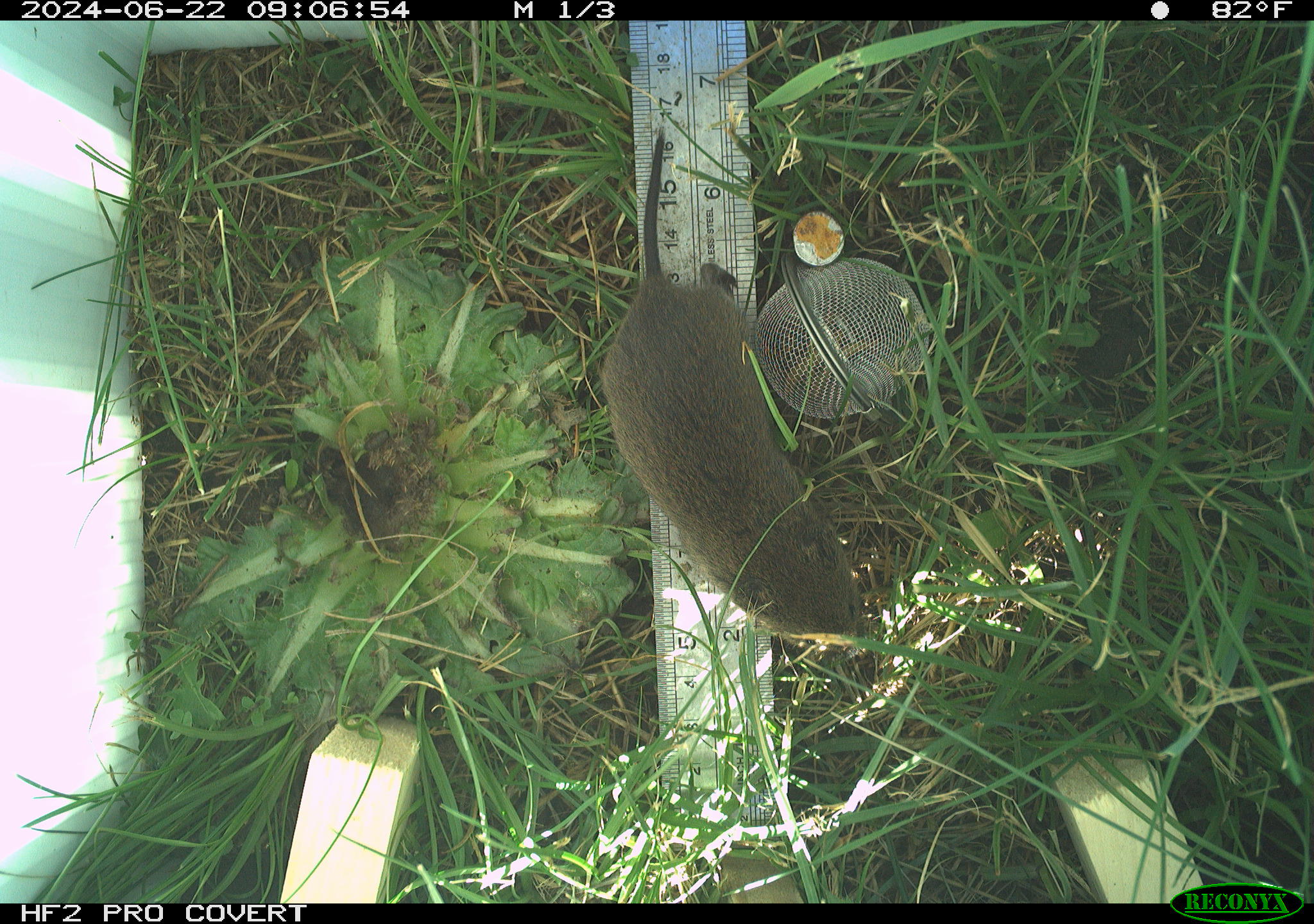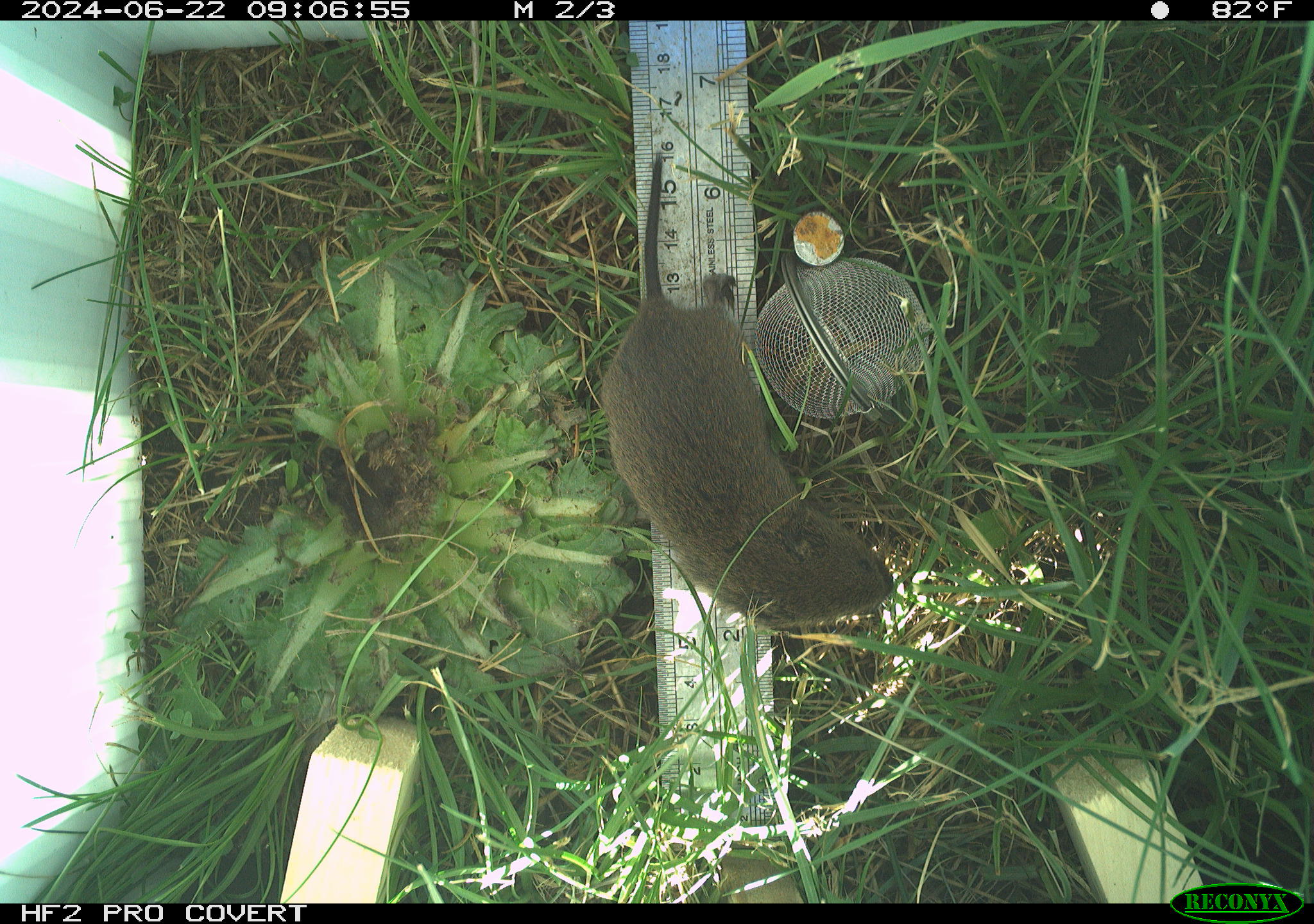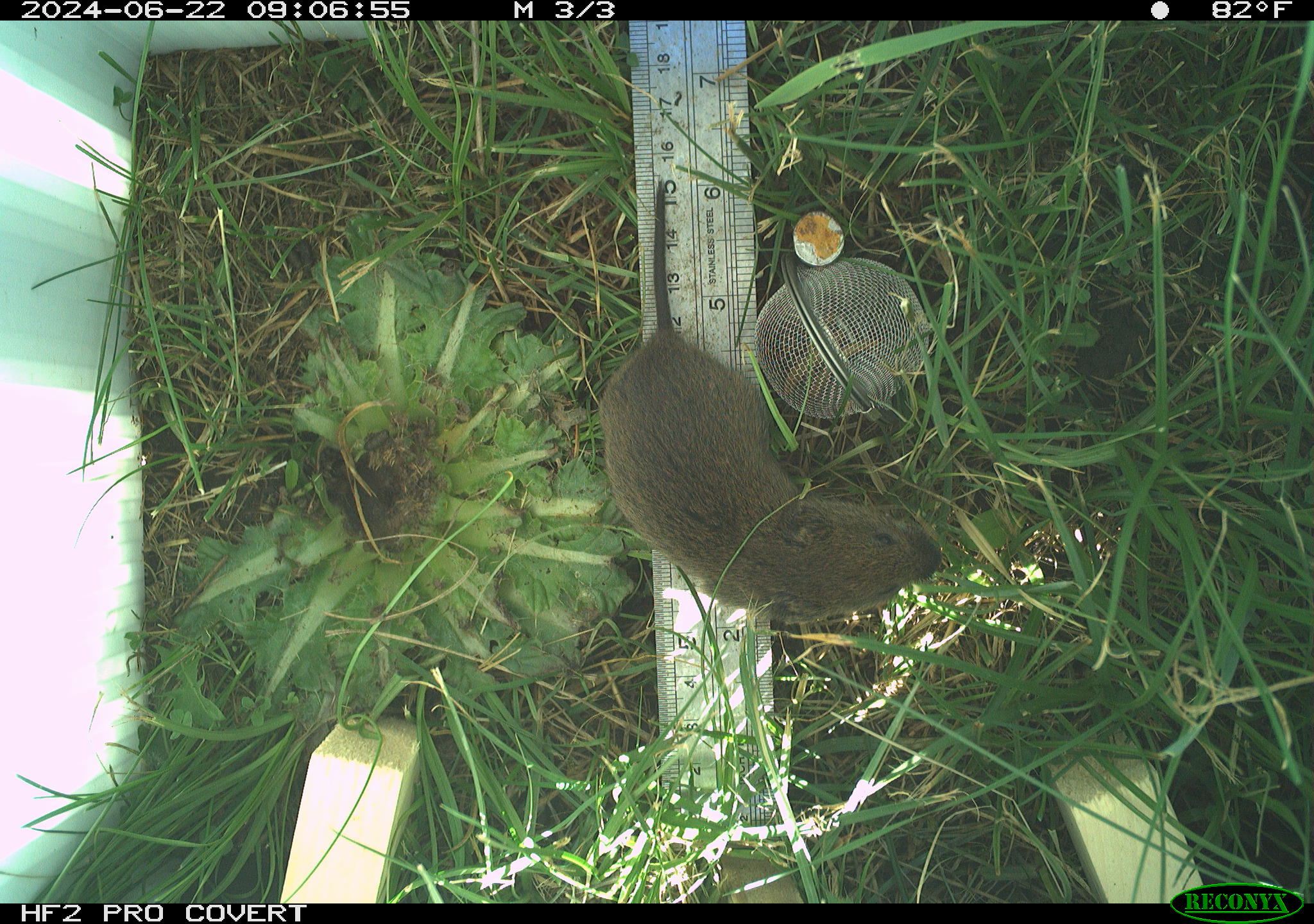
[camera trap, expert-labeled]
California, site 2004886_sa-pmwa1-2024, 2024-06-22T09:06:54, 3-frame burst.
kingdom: Animalia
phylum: Chordata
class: Mammalia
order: Rodentia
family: Cricetidae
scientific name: Arvicolinae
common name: voles, lemmings, and muskrats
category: arvicolinae subfamily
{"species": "arvicolinae subfamily (voles, lemmings, and muskrats) (Arvicolinae)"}